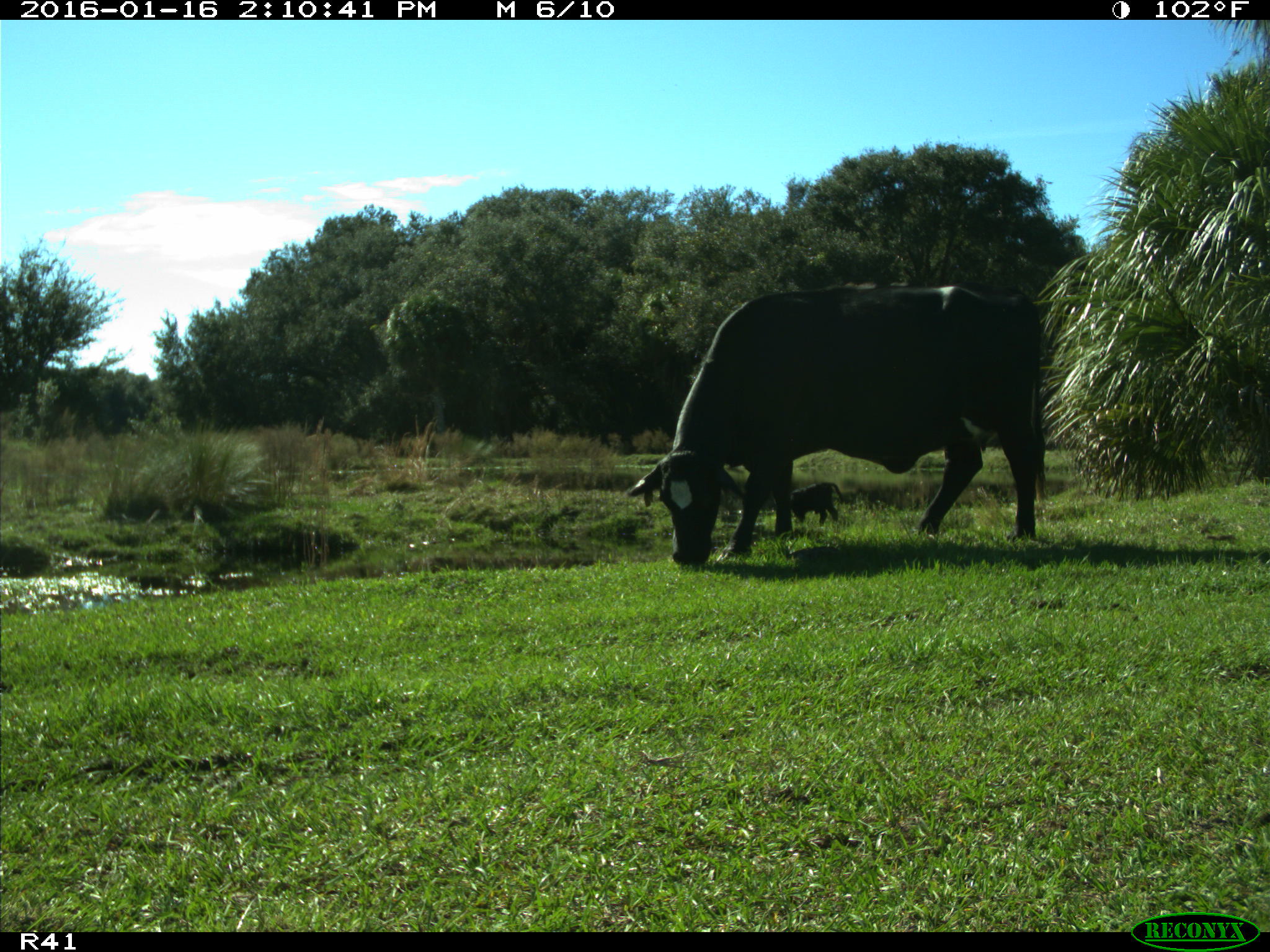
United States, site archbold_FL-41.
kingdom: Animalia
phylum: Chordata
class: Mammalia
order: Artiodactyla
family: Bovidae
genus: Bos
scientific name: Bos taurus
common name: domestic cow